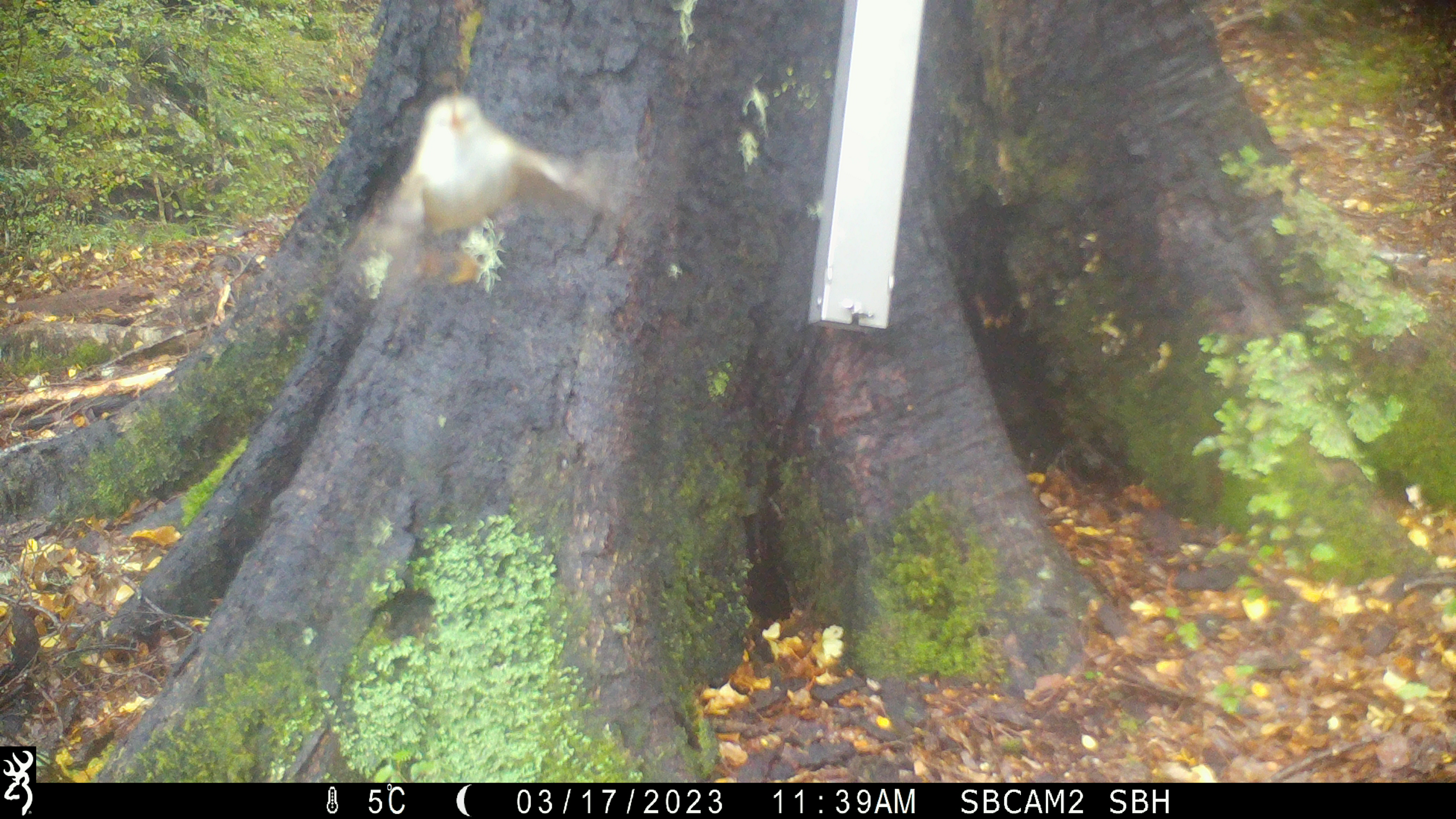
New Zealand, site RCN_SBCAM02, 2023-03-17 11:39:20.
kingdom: Animalia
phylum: Chordata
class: Aves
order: Passeriformes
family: Acanthisittidae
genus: Acanthisitta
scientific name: Acanthisitta chloris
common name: rifleman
Rifleman (Acanthisitta chloris).